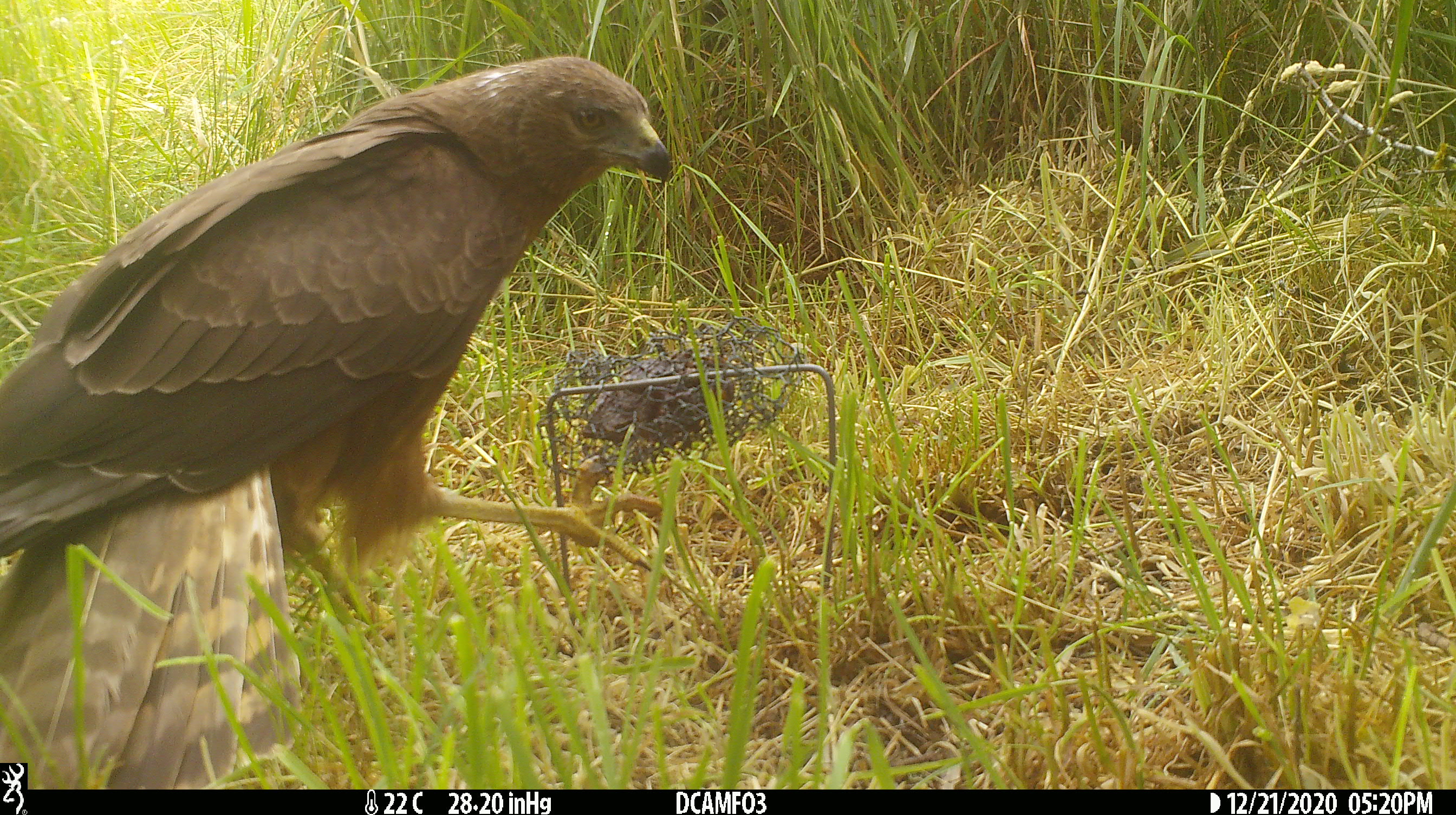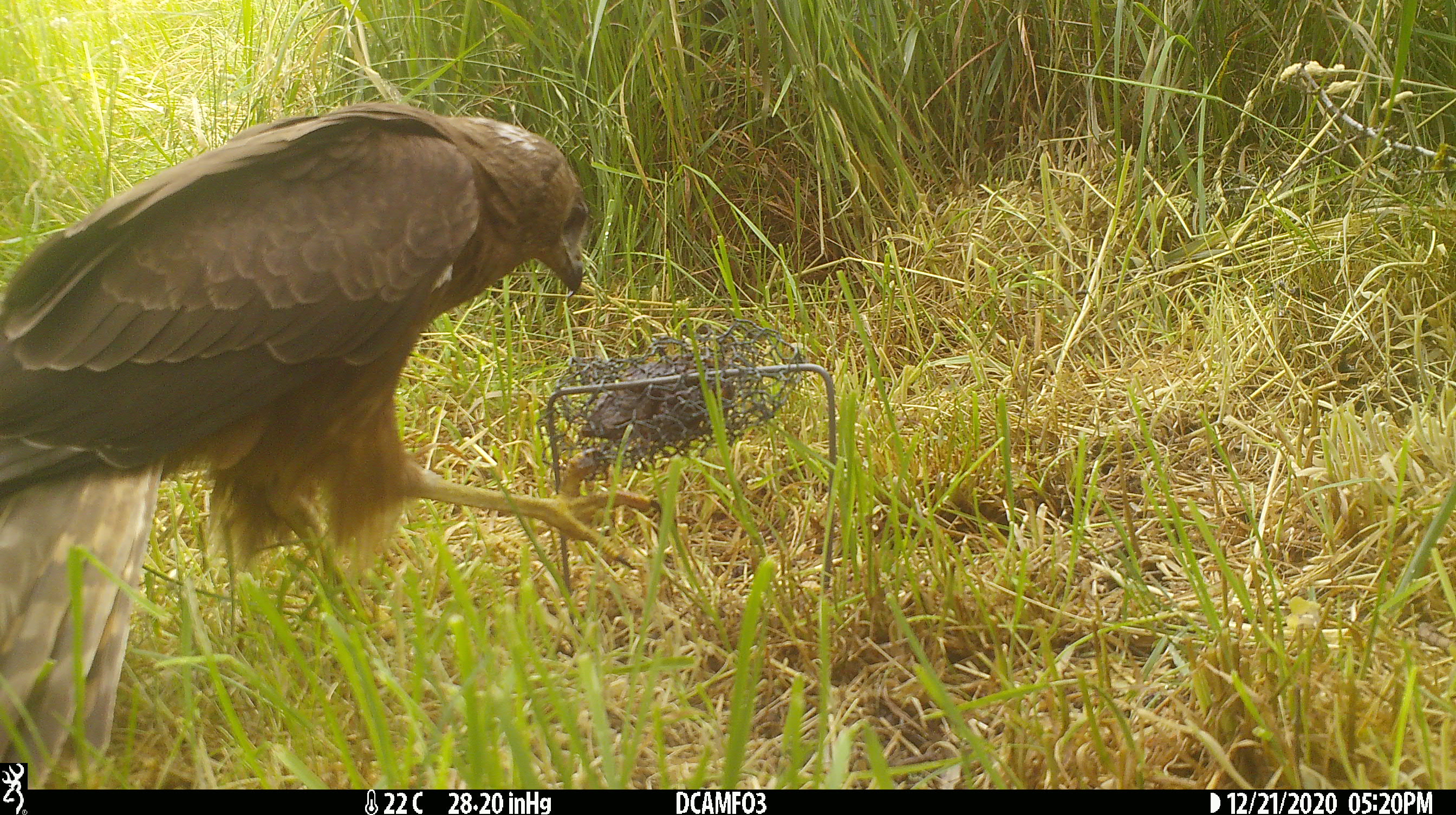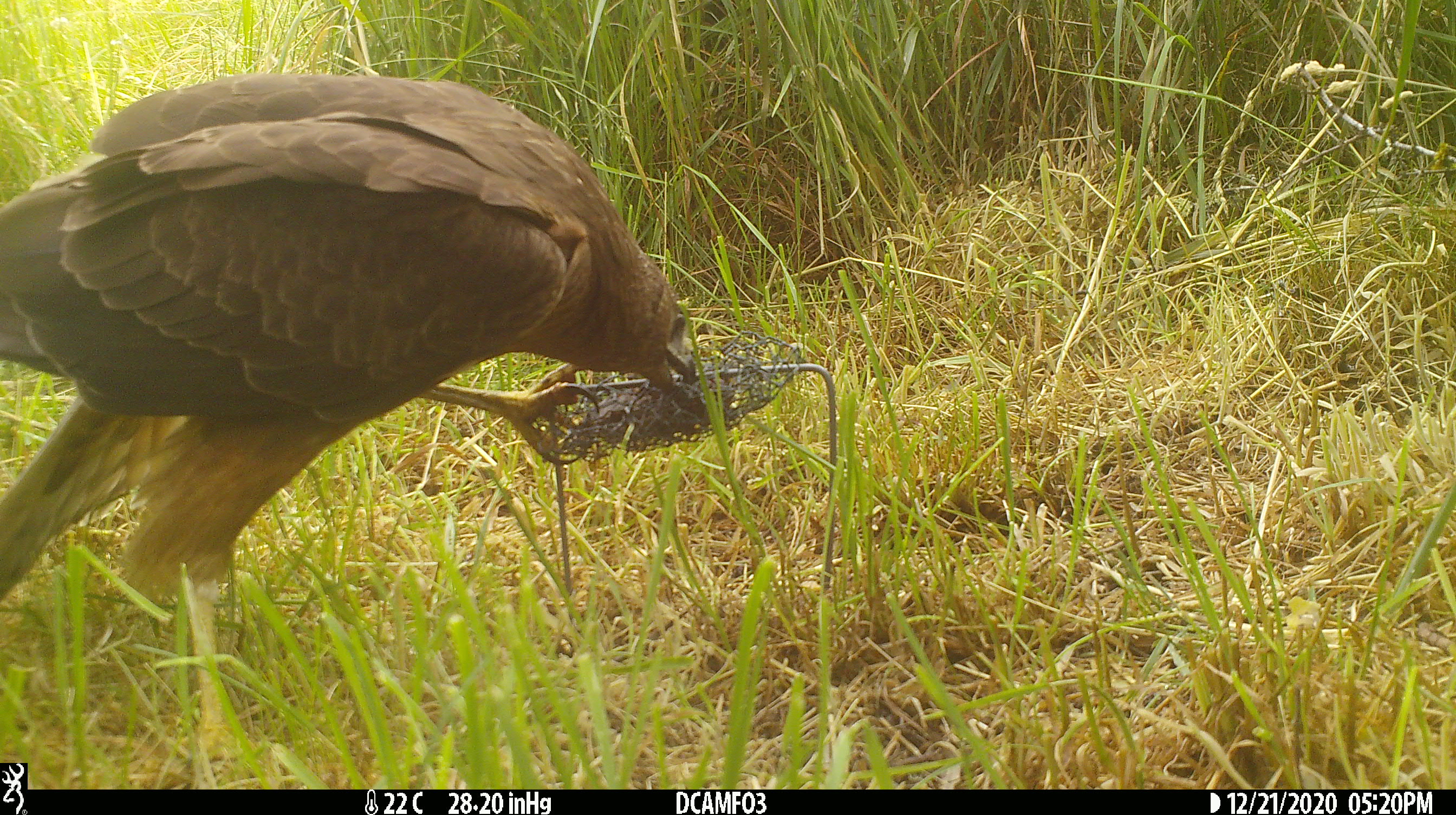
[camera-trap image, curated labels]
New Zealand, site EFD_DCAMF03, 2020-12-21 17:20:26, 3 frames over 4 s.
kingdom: Animalia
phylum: Chordata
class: Aves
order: Accipitriformes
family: Accipitridae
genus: Circus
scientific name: Circus approximans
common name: swamp harrier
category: harrier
Harrier (swamp harrier) (Circus approximans).